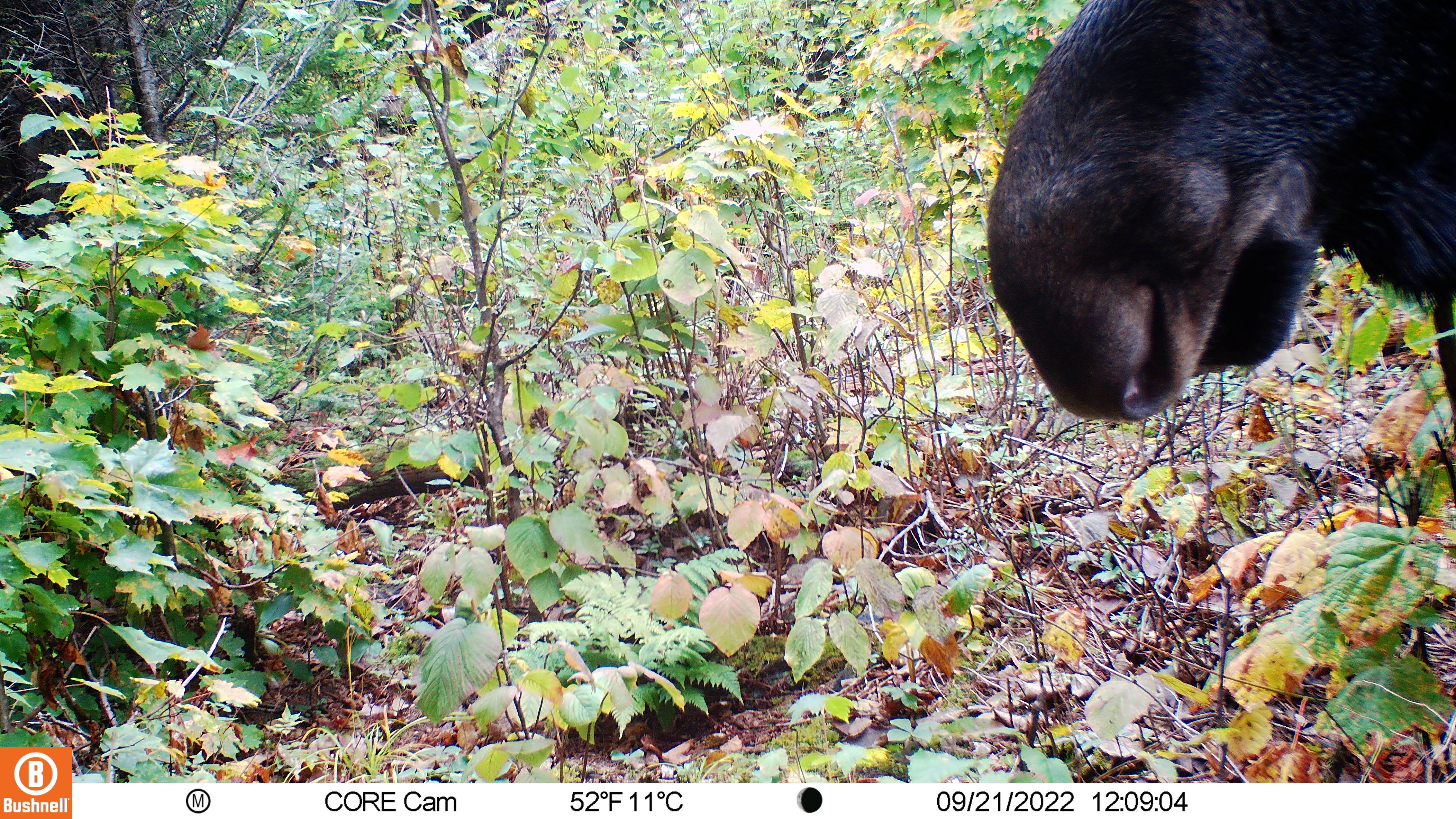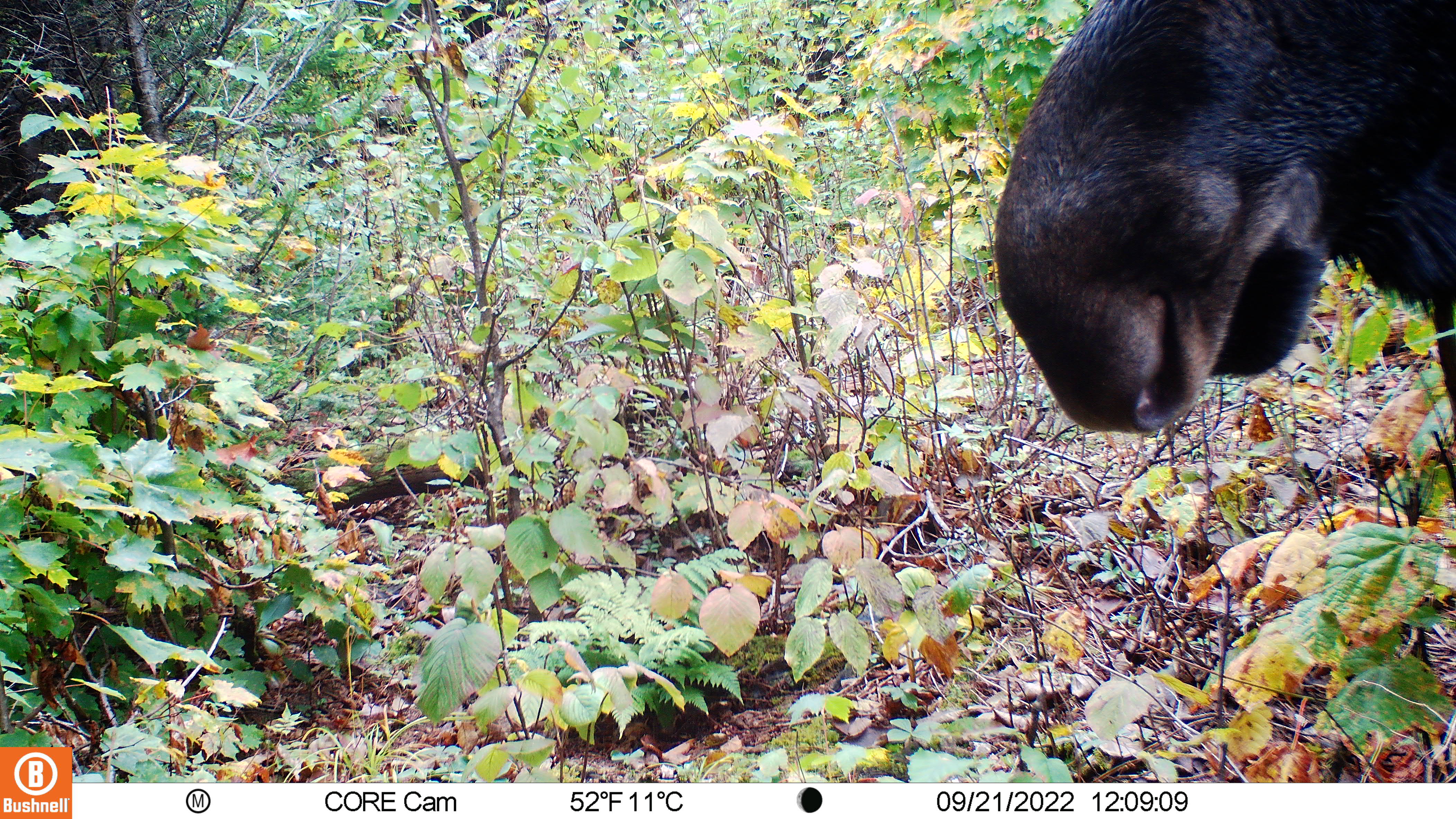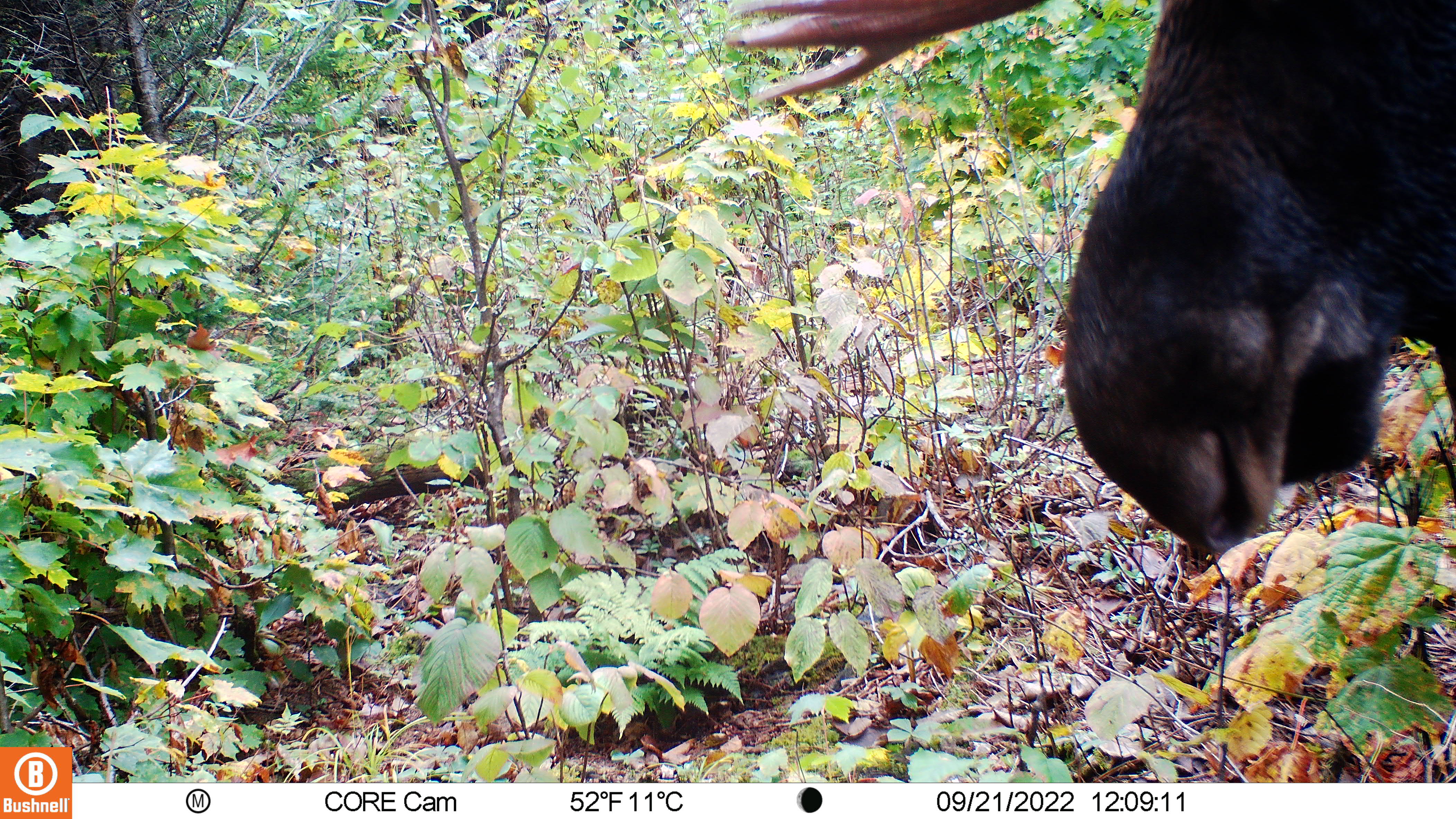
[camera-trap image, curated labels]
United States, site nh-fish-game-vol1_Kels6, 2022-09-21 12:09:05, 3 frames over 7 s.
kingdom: Animalia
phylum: Chordata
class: Mammalia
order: Artiodactyla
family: Cervidae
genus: Alces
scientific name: Alces alces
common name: moose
Moose (Alces alces).